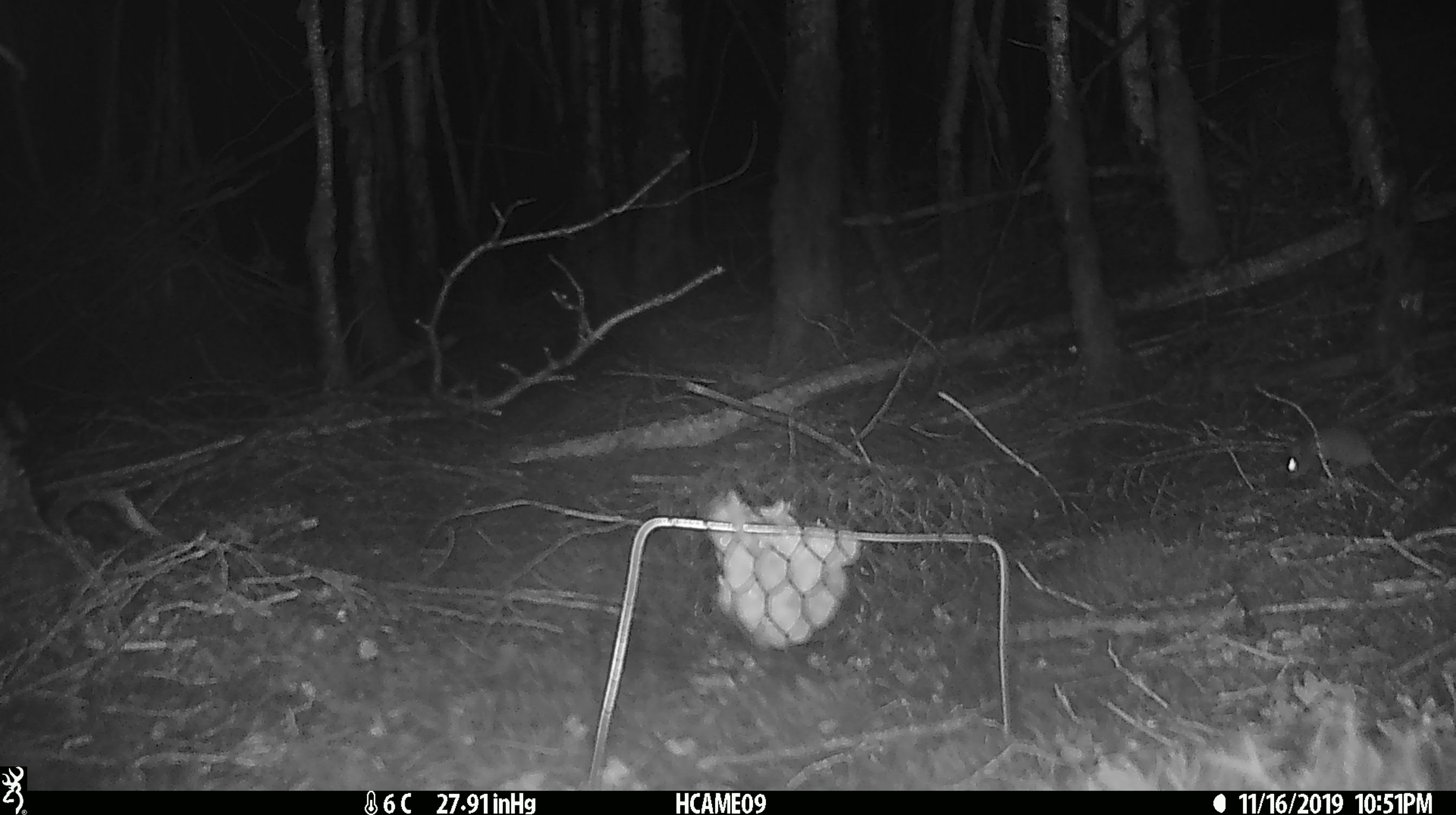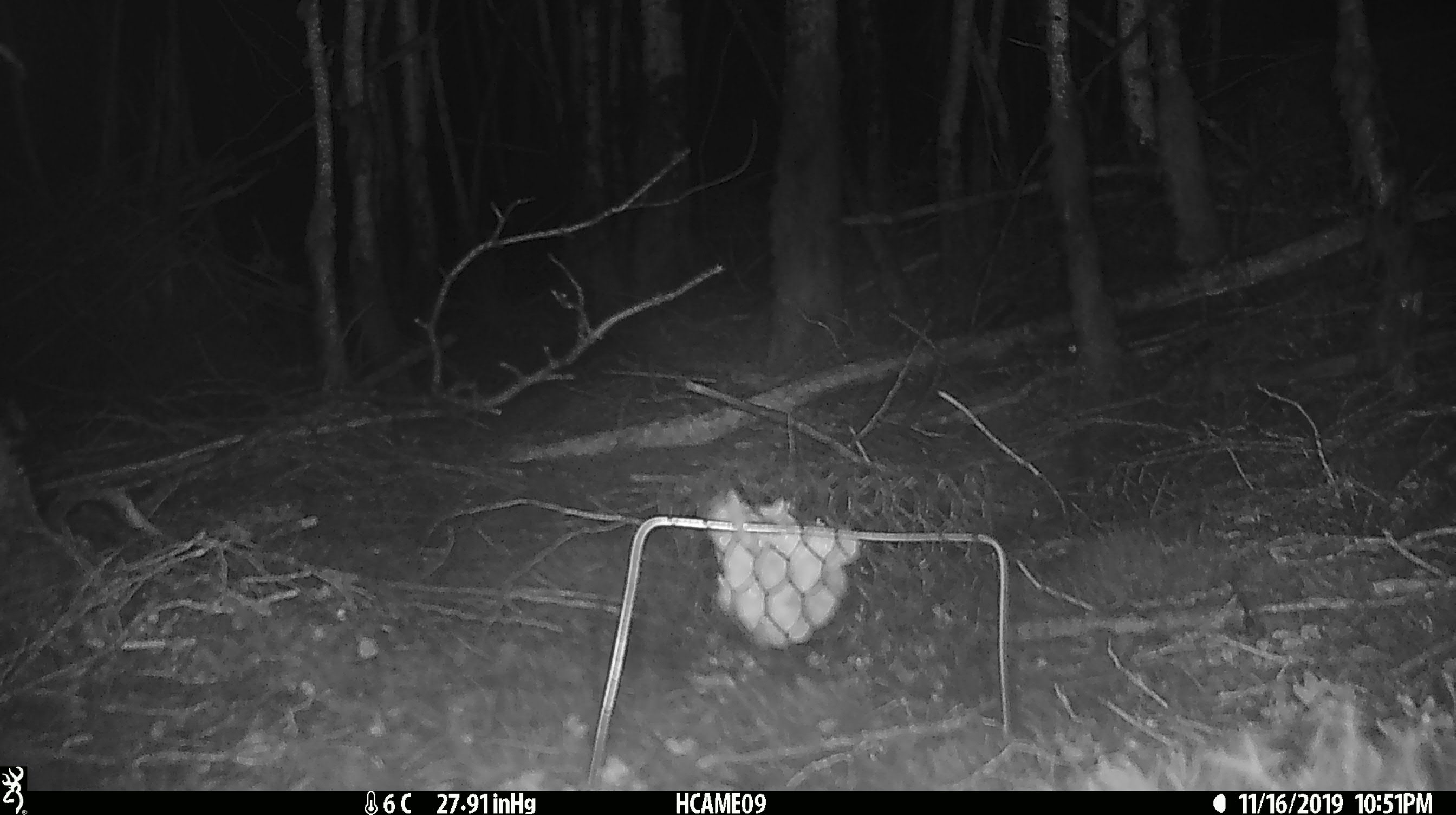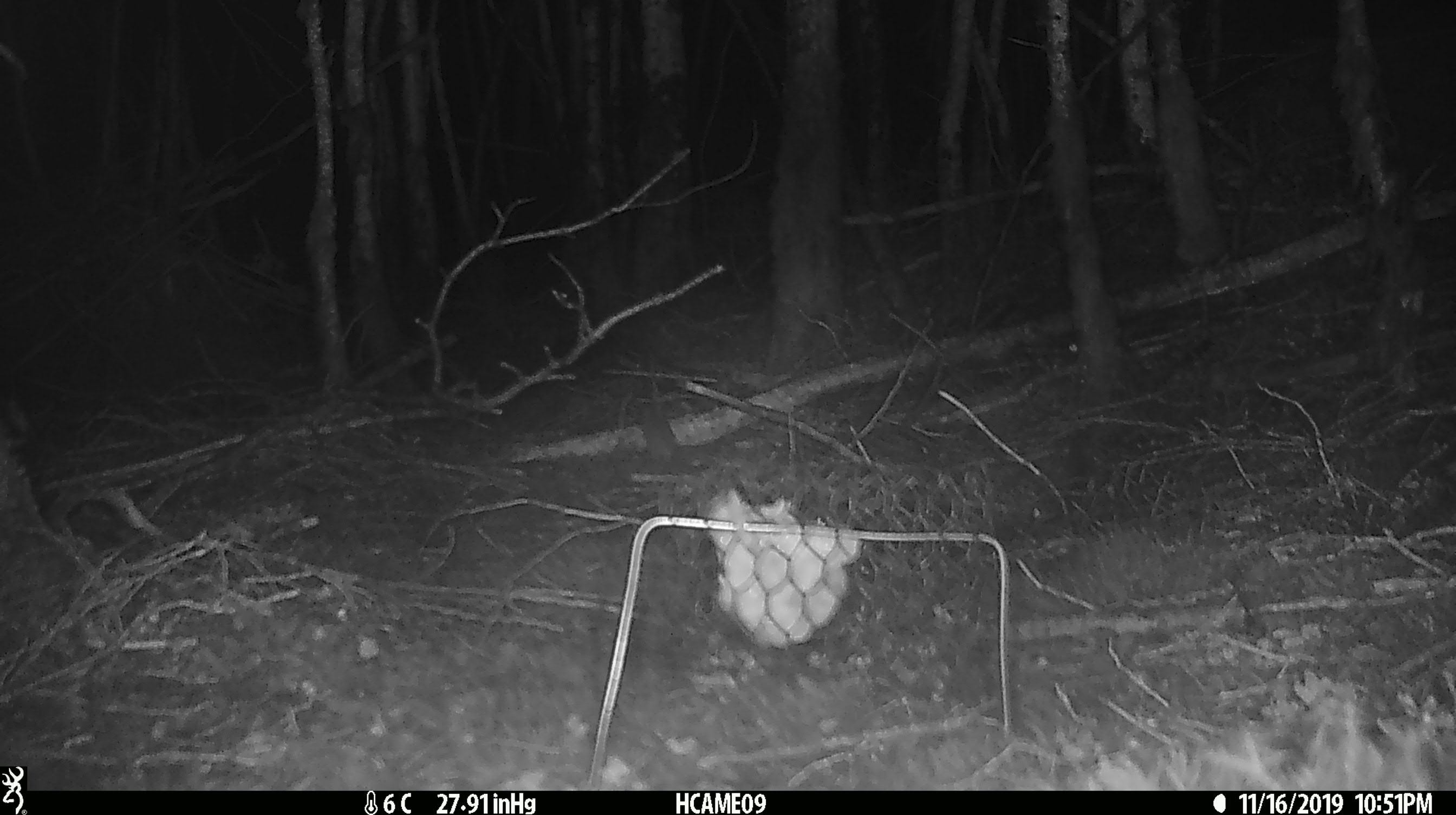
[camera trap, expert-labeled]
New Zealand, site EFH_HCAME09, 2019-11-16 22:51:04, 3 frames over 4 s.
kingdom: Animalia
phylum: Chordata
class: Mammalia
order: Rodentia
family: Muridae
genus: Mus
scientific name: Mus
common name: mouse